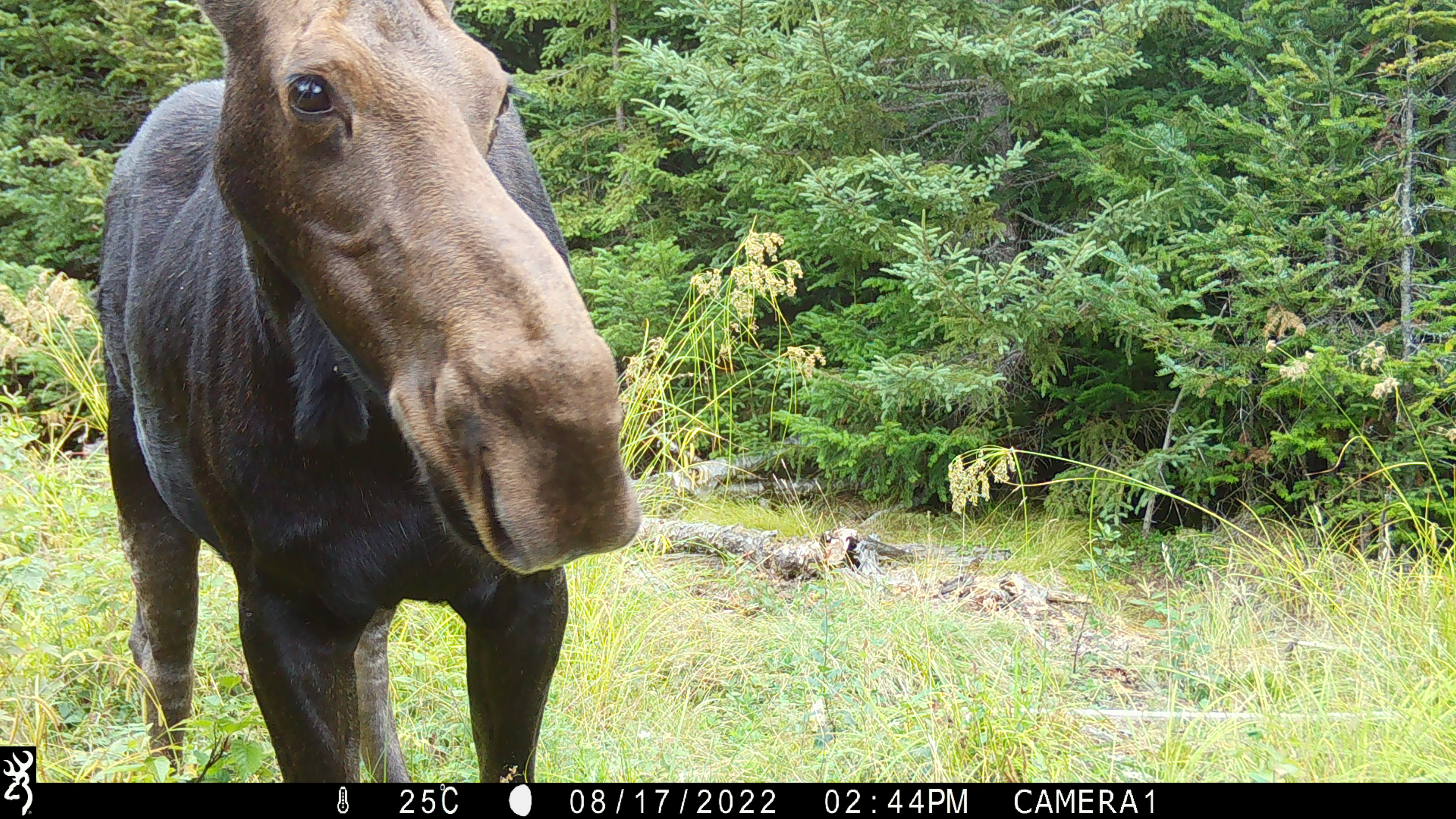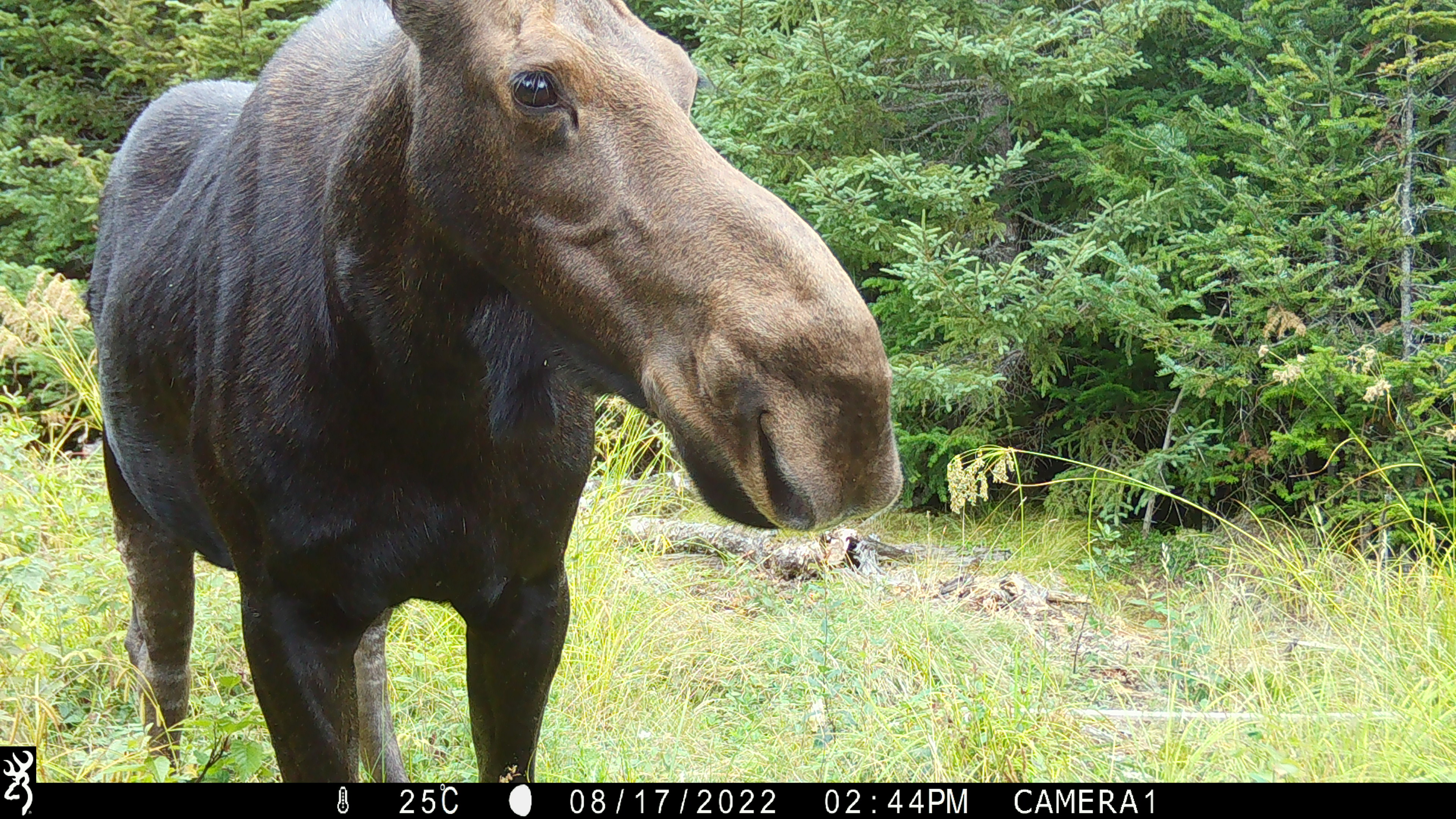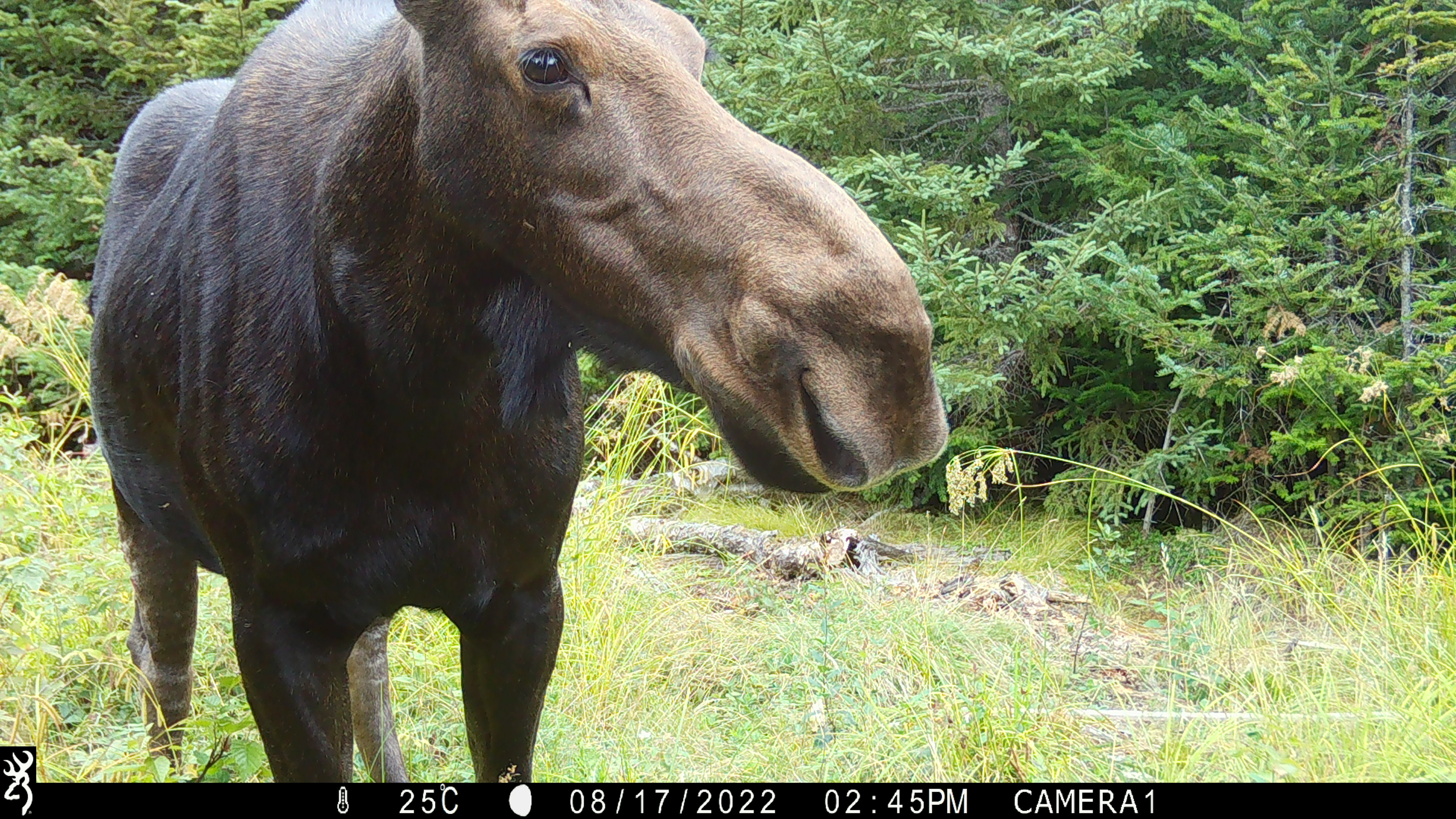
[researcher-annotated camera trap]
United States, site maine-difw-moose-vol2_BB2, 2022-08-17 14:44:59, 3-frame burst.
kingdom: Animalia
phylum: Chordata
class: Mammalia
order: Artiodactyla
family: Cervidae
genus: Alces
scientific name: Alces alces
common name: moose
Moose (Alces alces).